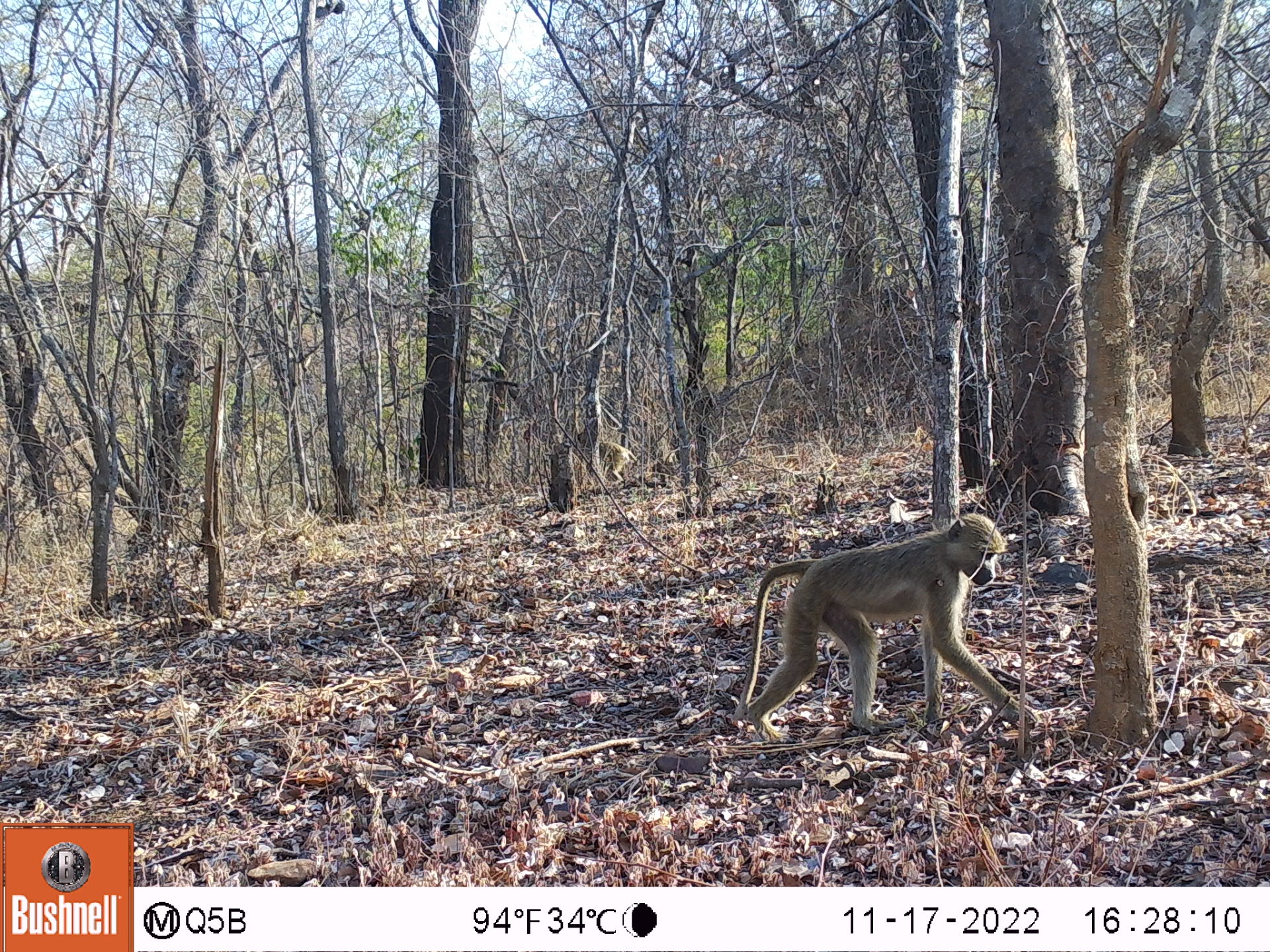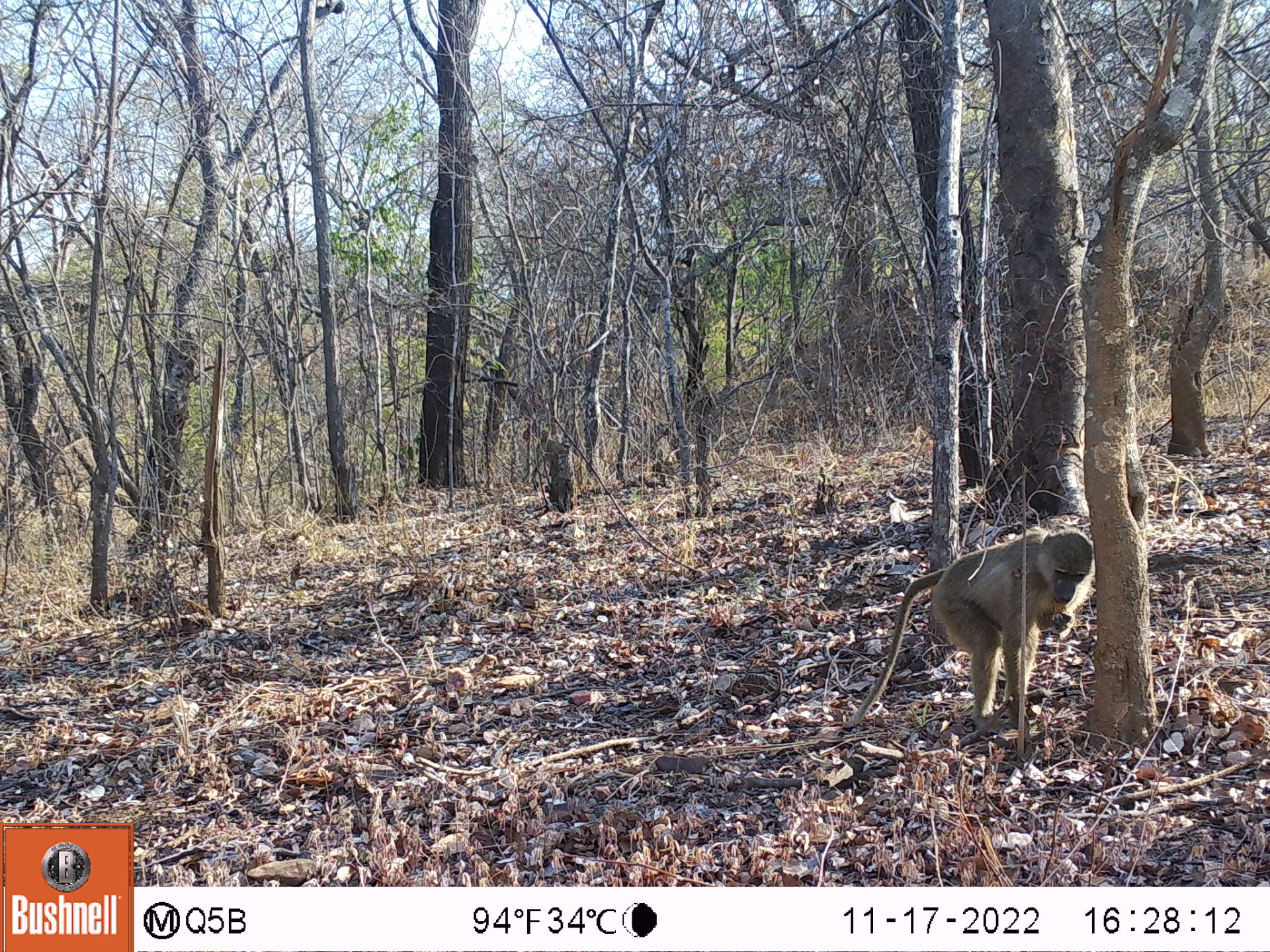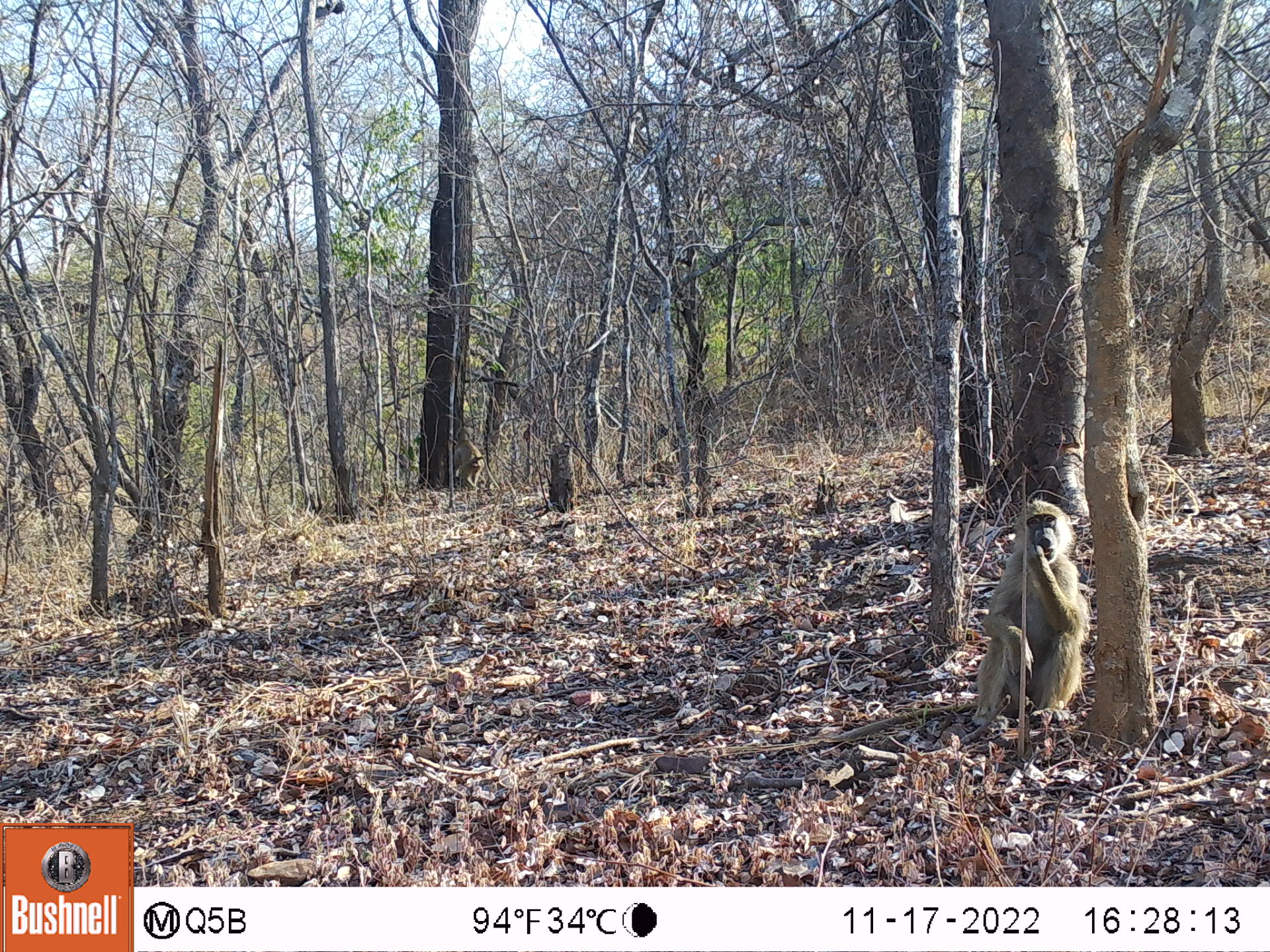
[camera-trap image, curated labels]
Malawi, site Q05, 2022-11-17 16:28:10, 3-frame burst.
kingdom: Animalia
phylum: Chordata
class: Mammalia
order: Primates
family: Cercopithecidae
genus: Papio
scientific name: Papio cynocephalus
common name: yellow baboon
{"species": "yellow baboon (Papio cynocephalus)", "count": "2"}